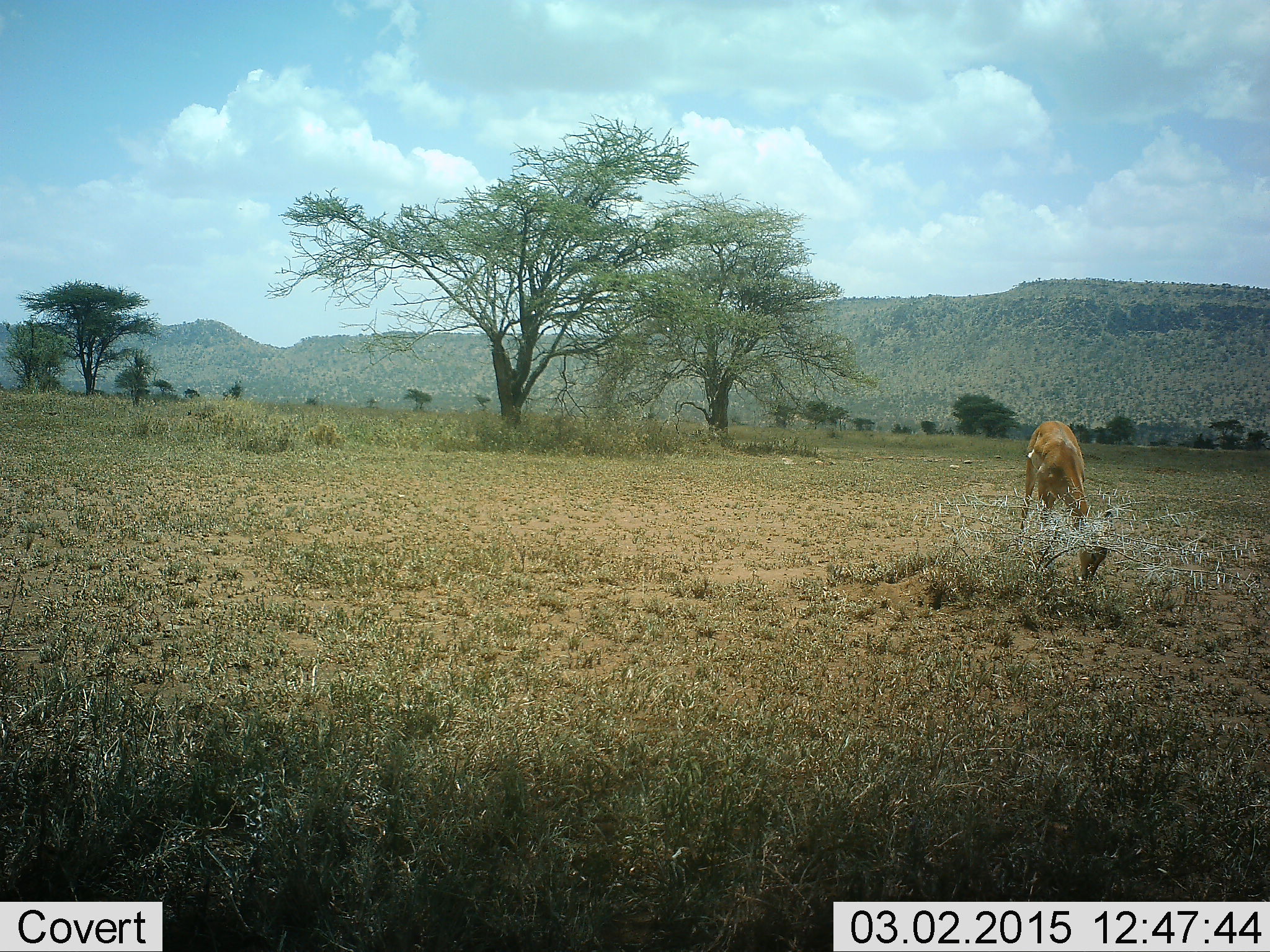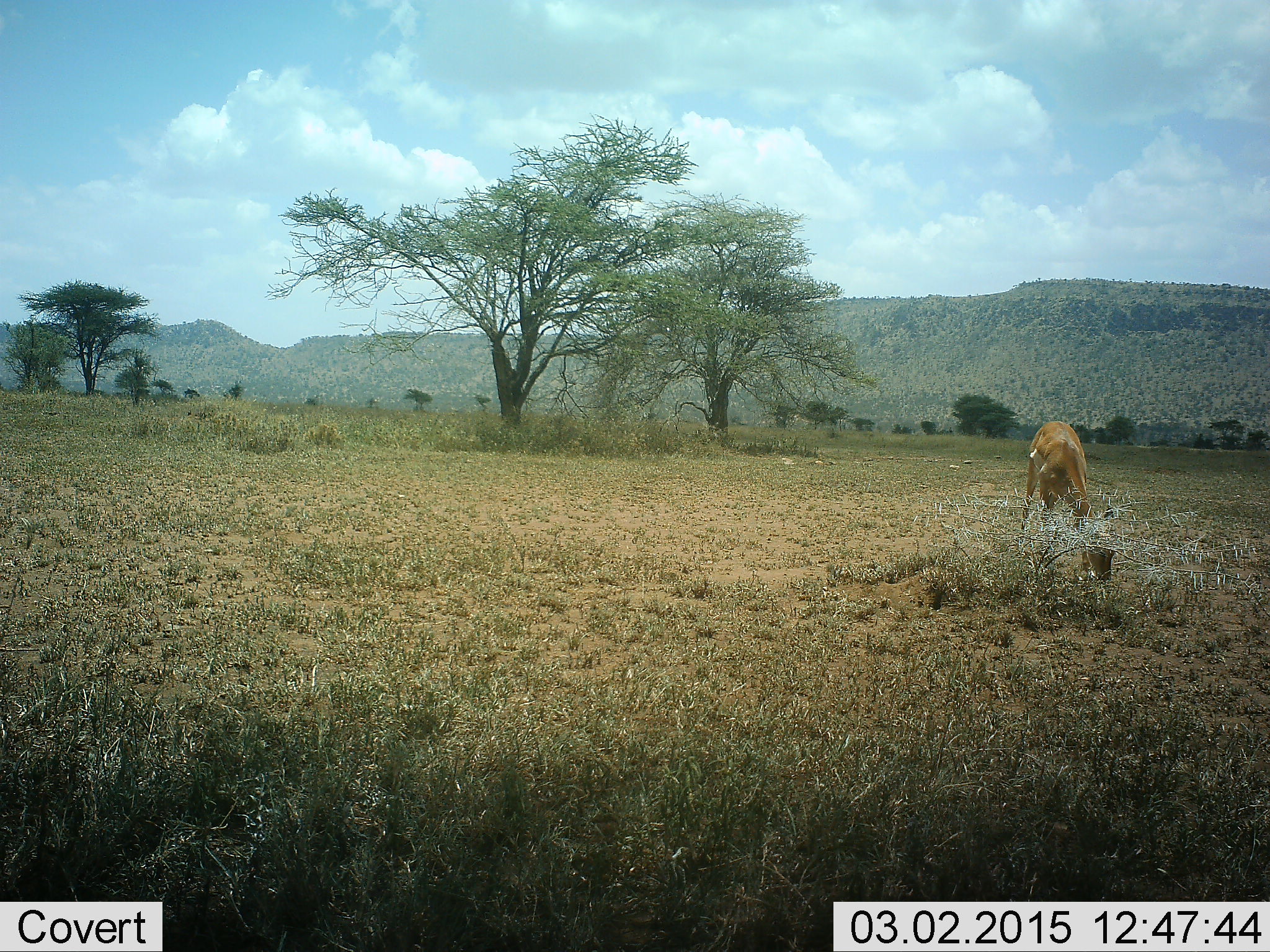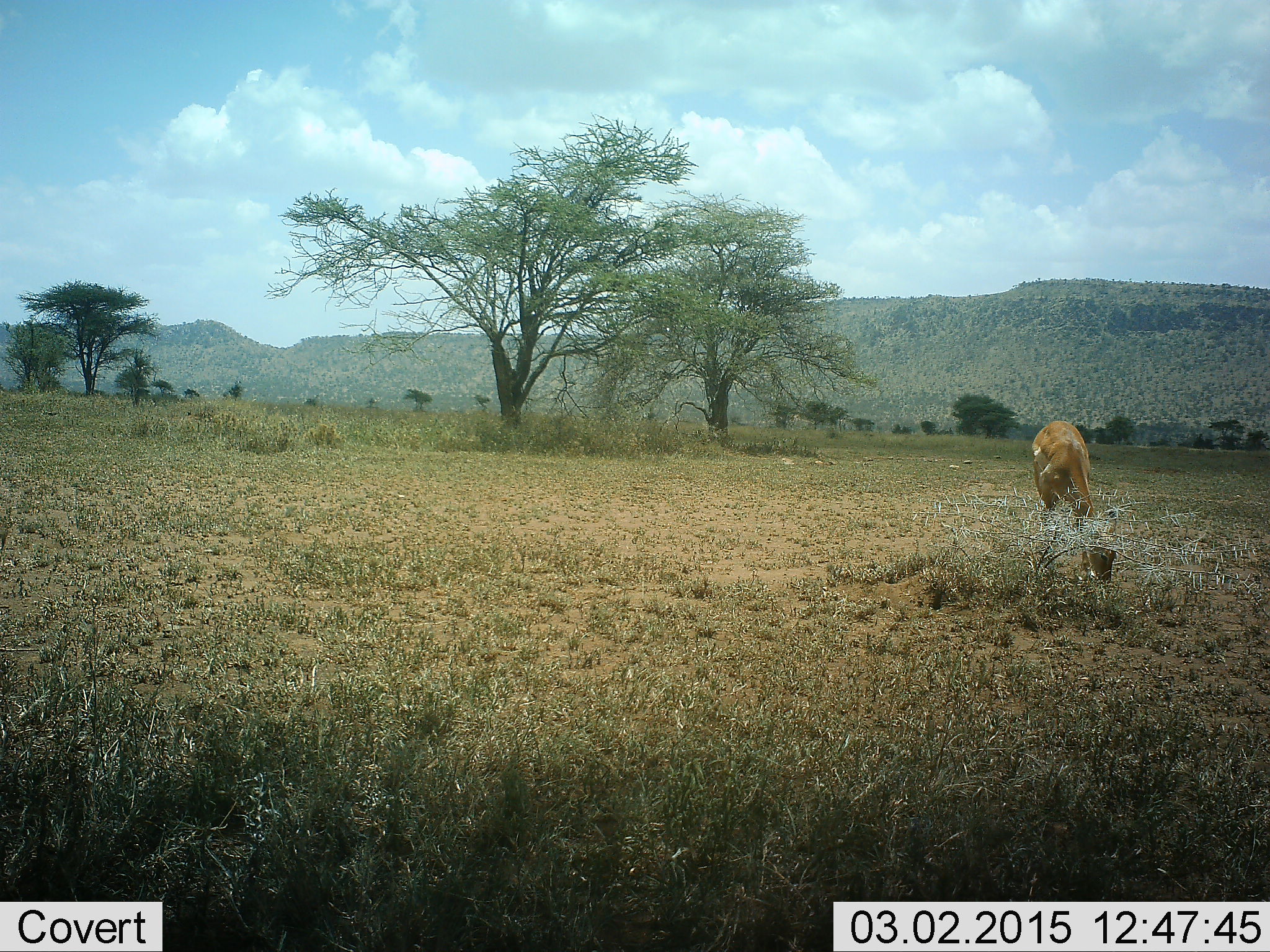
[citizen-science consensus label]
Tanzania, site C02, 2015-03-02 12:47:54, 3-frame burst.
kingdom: Animalia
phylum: Chordata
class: Mammalia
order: Artiodactyla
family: Bovidae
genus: Nanger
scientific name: Nanger granti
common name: grant's gazelle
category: gazellegrants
Gazellegrants (grant's gazelle) (Nanger granti), count 1. Behavior (volunteer vote fractions): standing 30%, resting 0%, moving 0%, interacting 0%. Young present (vote fraction): 0%. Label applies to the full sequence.